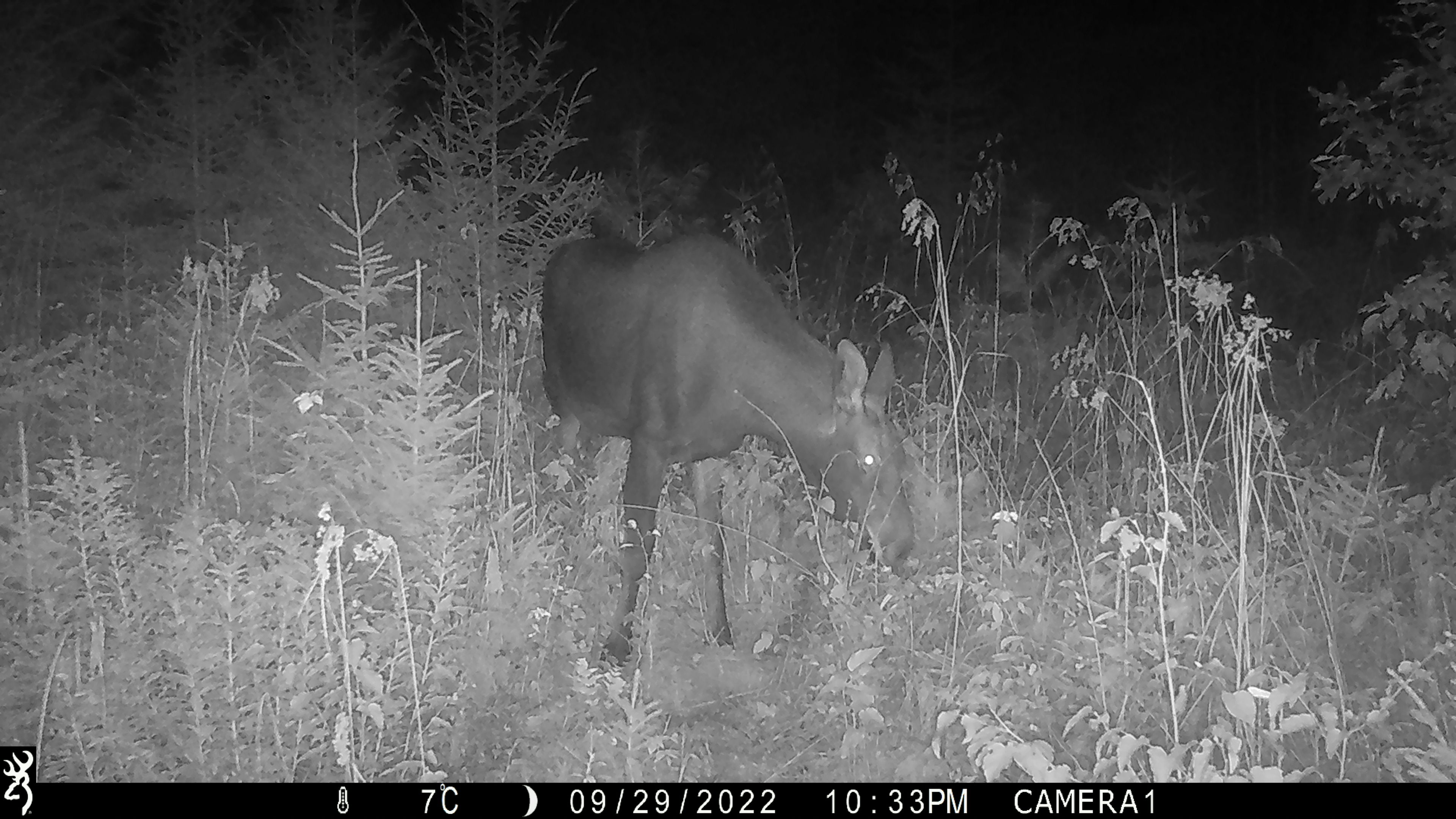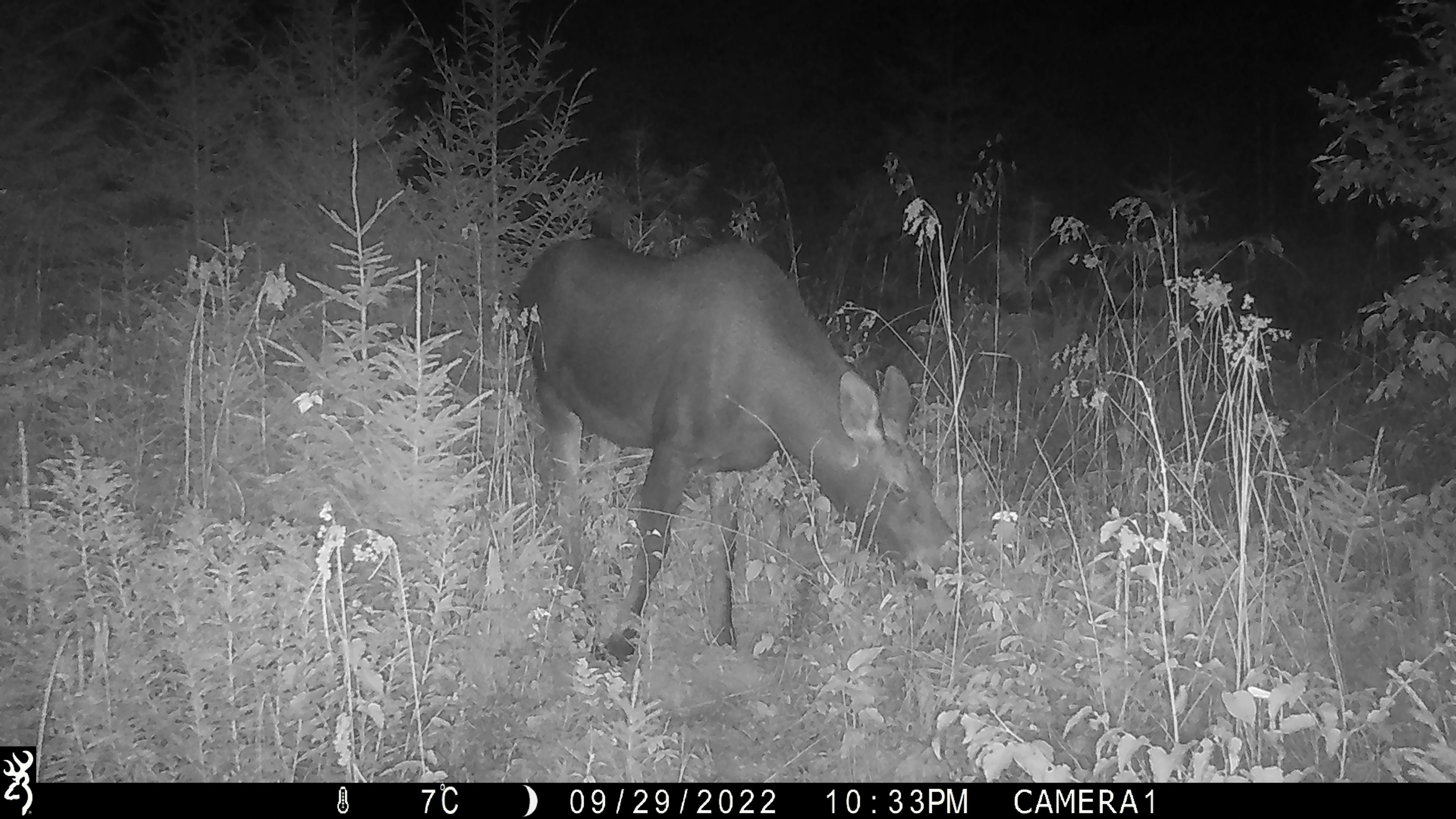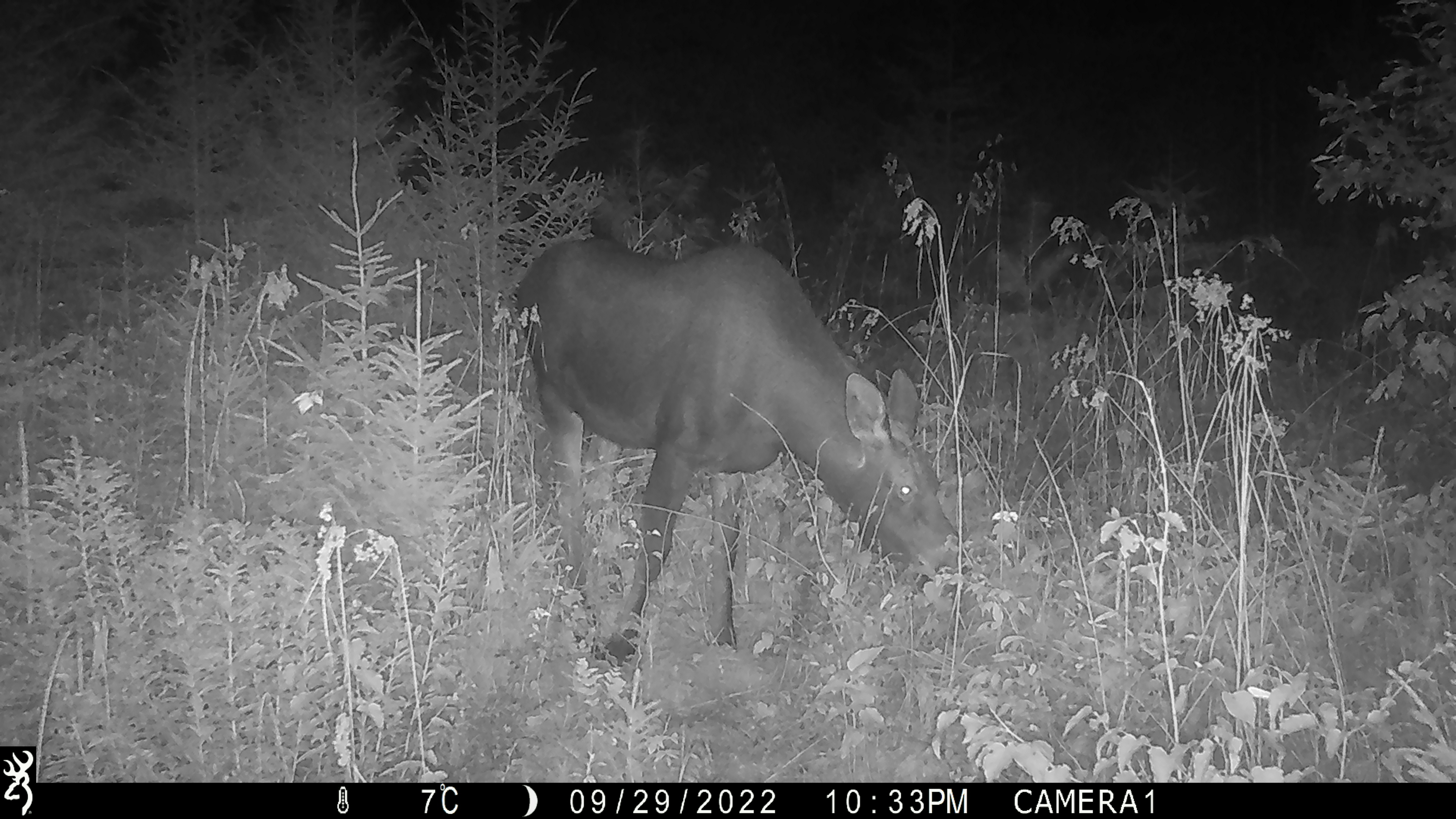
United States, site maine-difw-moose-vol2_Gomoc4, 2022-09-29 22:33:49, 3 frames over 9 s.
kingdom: Animalia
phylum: Chordata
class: Mammalia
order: Artiodactyla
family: Cervidae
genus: Alces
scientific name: Alces alces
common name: moose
Moose (Alces alces).